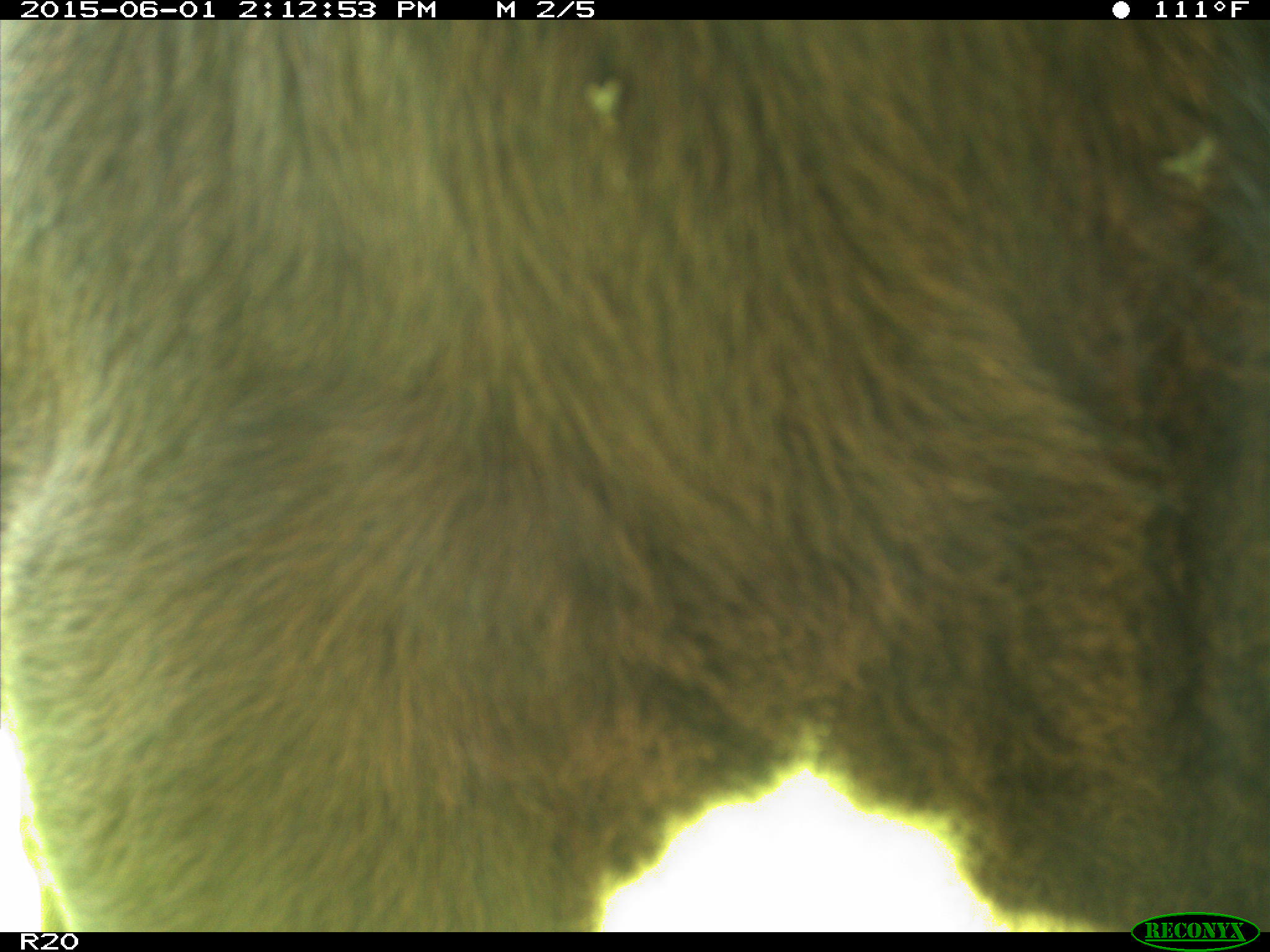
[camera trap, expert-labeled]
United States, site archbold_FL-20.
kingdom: Animalia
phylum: Chordata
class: Mammalia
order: Artiodactyla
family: Bovidae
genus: Bos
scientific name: Bos taurus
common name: domestic cow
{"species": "Bos taurus (domestic cow)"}